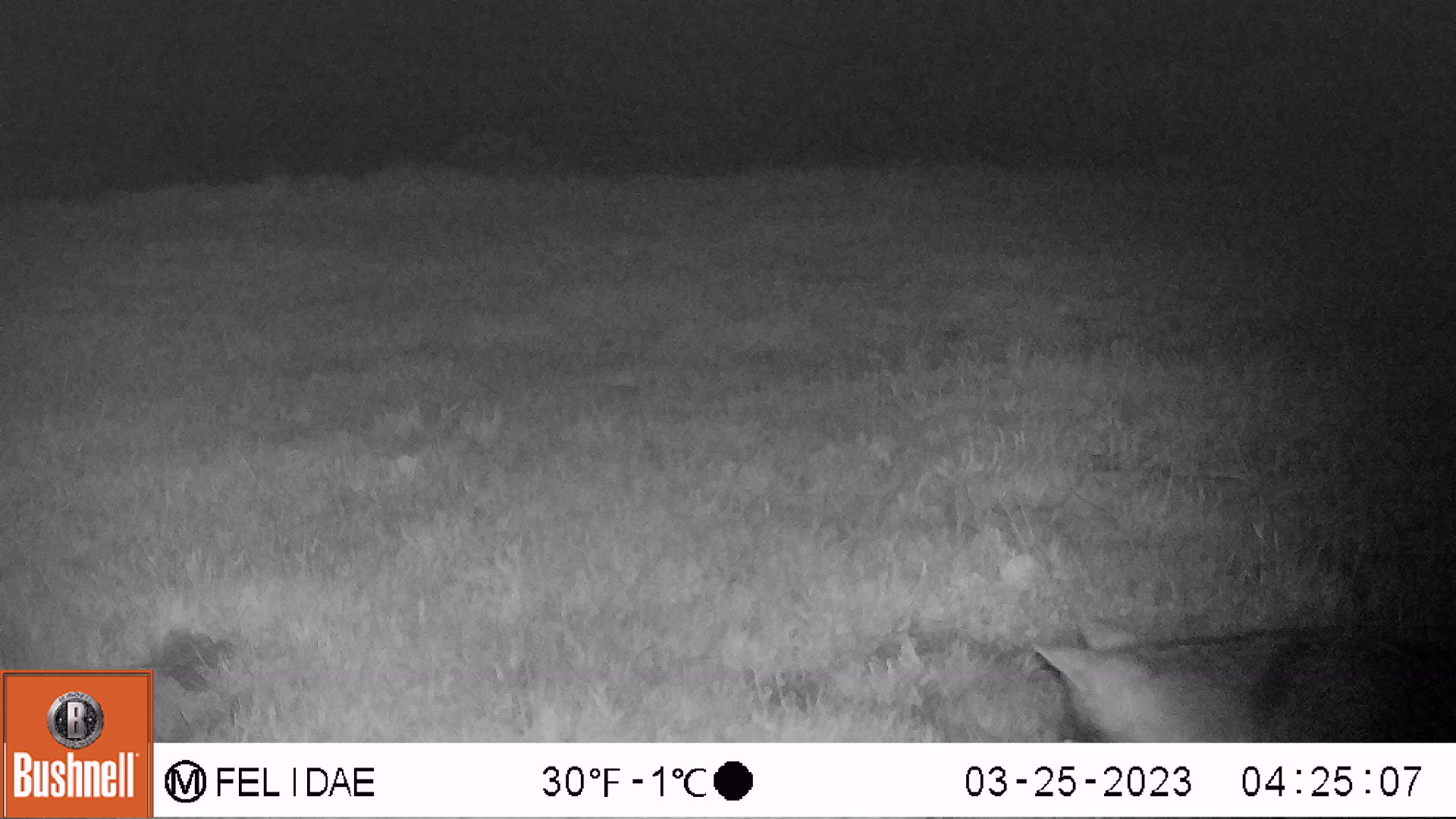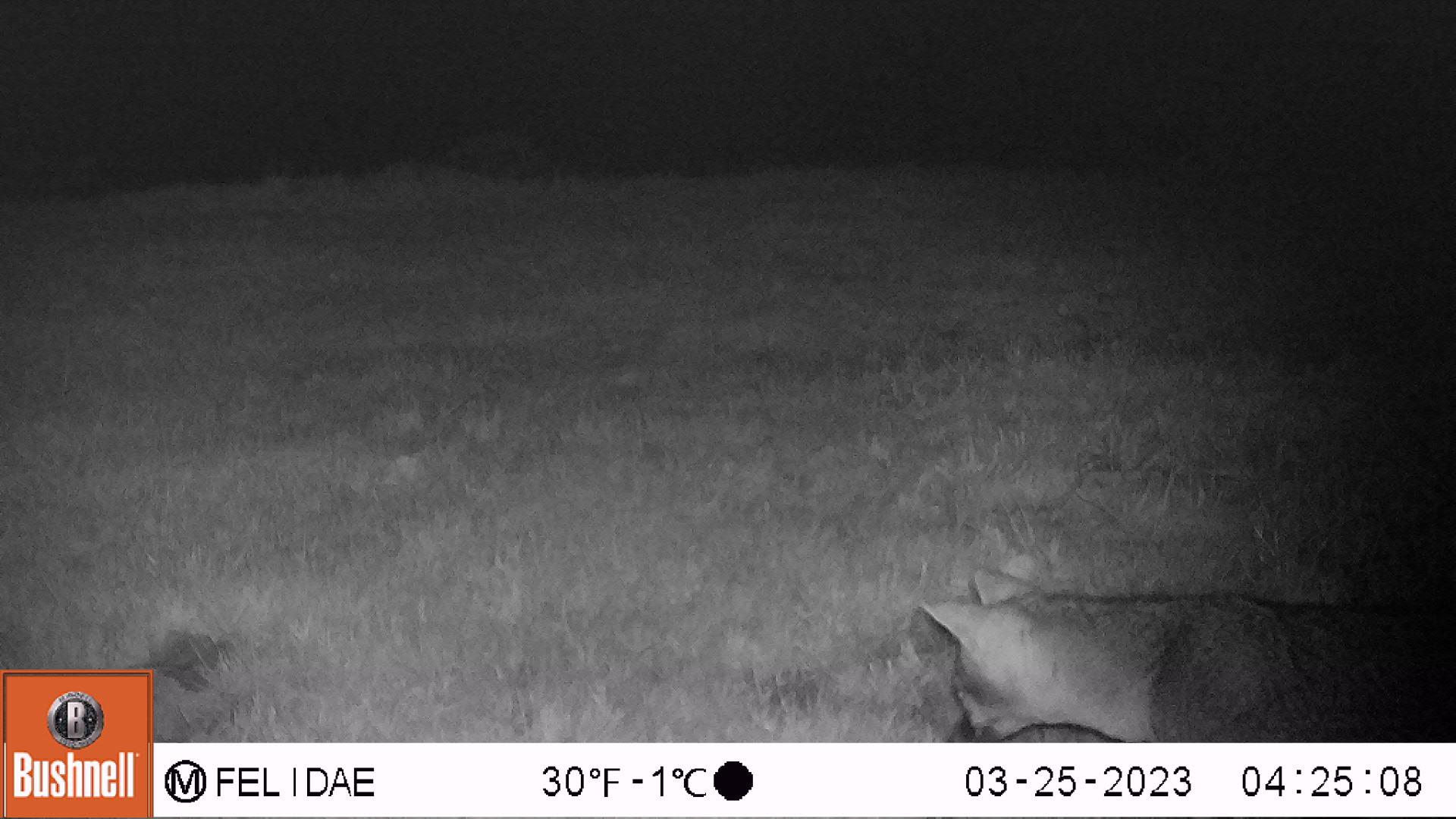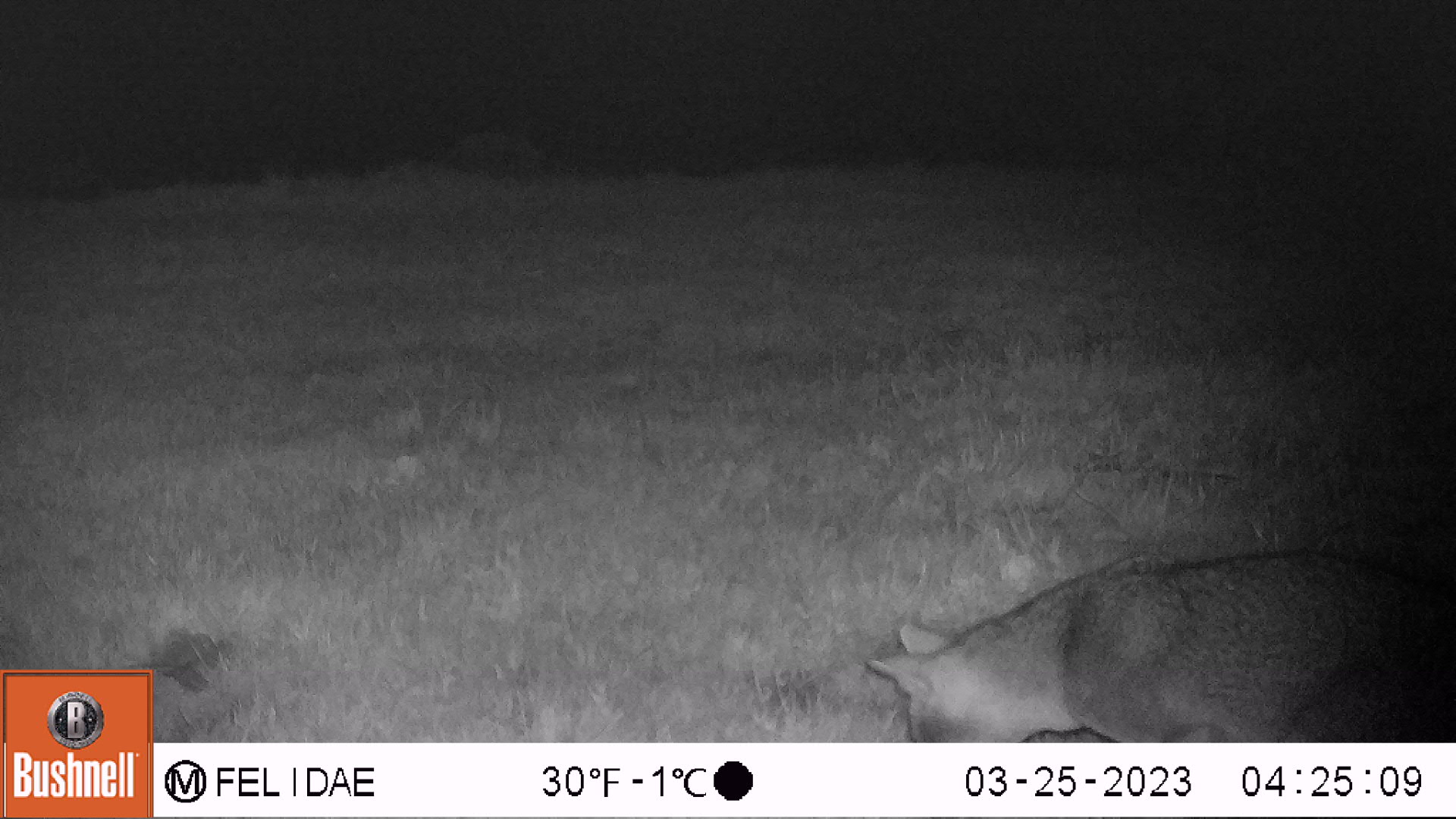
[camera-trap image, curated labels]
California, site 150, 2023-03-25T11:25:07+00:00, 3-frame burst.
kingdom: Animalia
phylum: Chordata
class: Mammalia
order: Carnivora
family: Canidae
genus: Urocyon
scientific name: Urocyon cinereoargenteus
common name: gray fox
Gray fox (Urocyon cinereoargenteus).